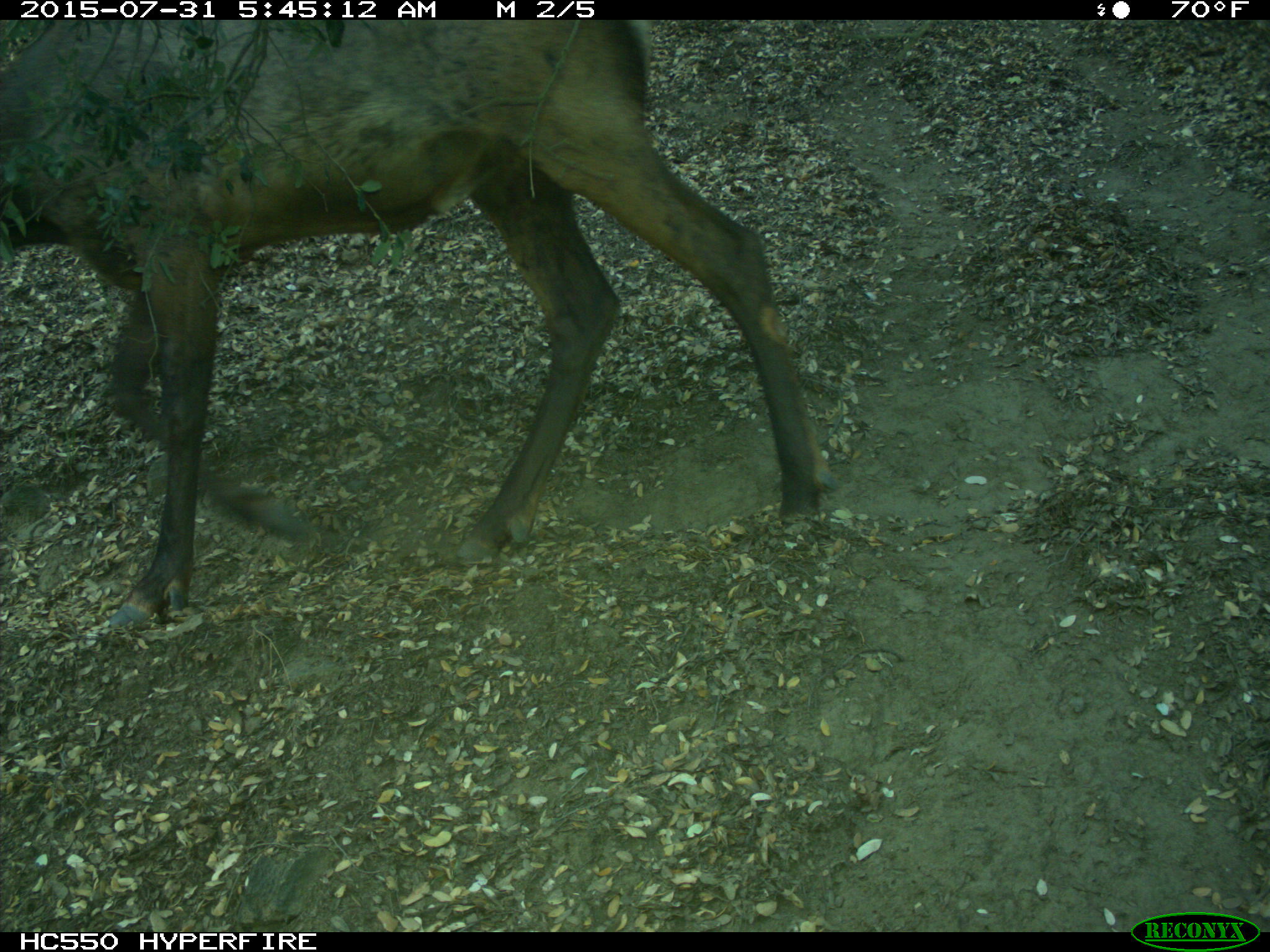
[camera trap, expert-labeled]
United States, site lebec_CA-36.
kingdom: Animalia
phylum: Chordata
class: Mammalia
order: Artiodactyla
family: Cervidae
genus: Cervus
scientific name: Cervus canadensis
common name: elk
Cervus canadensis (elk).